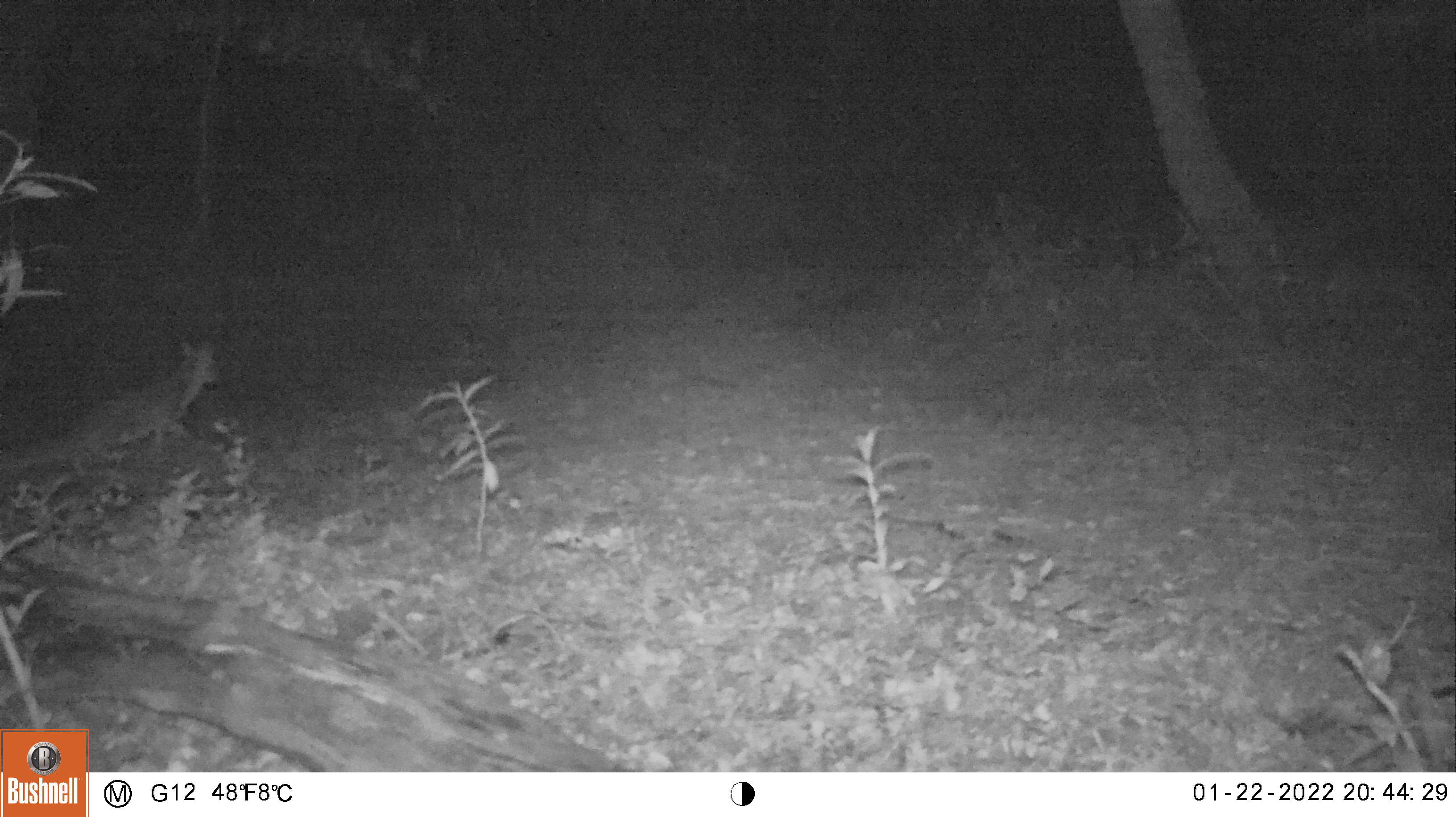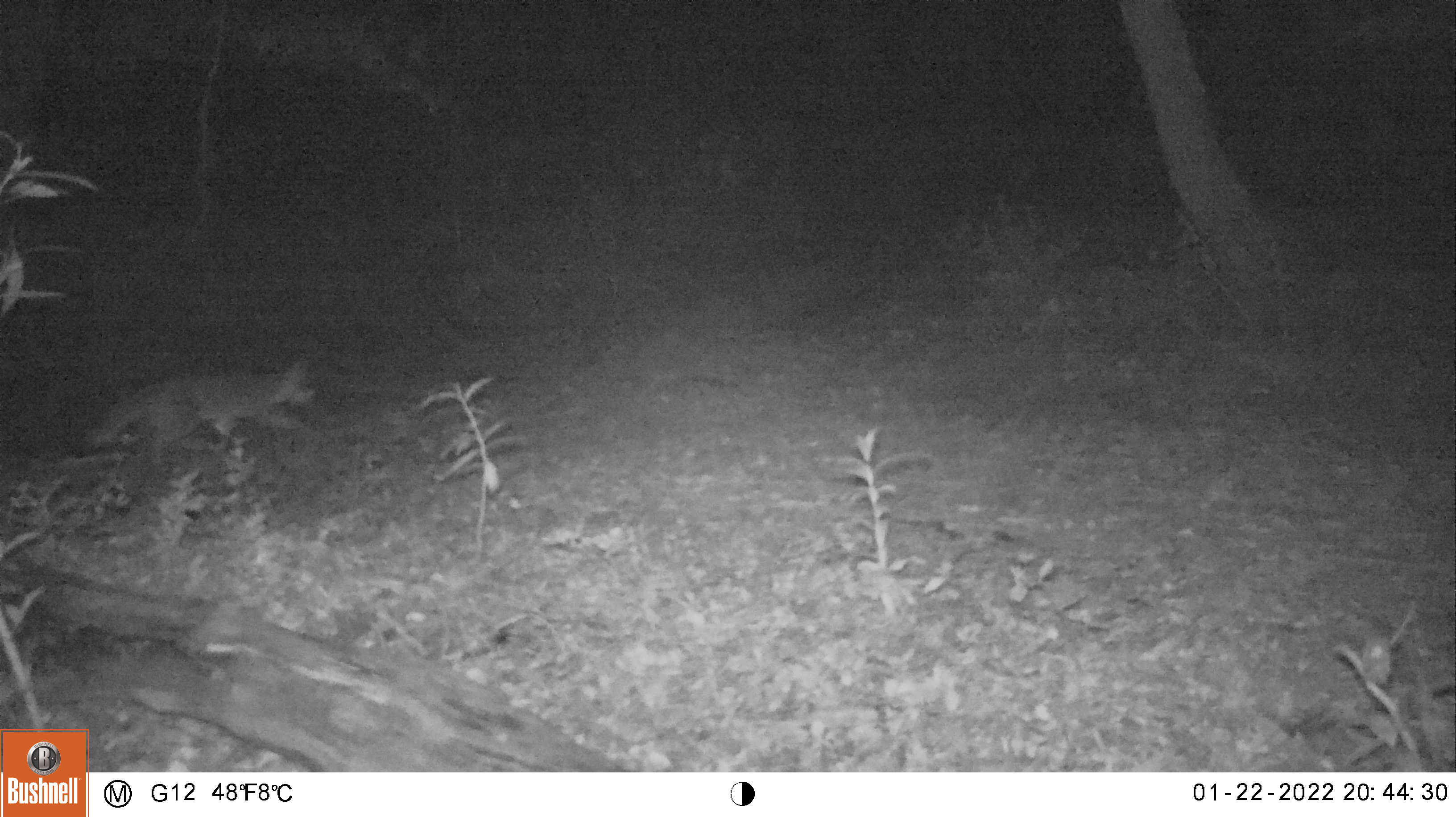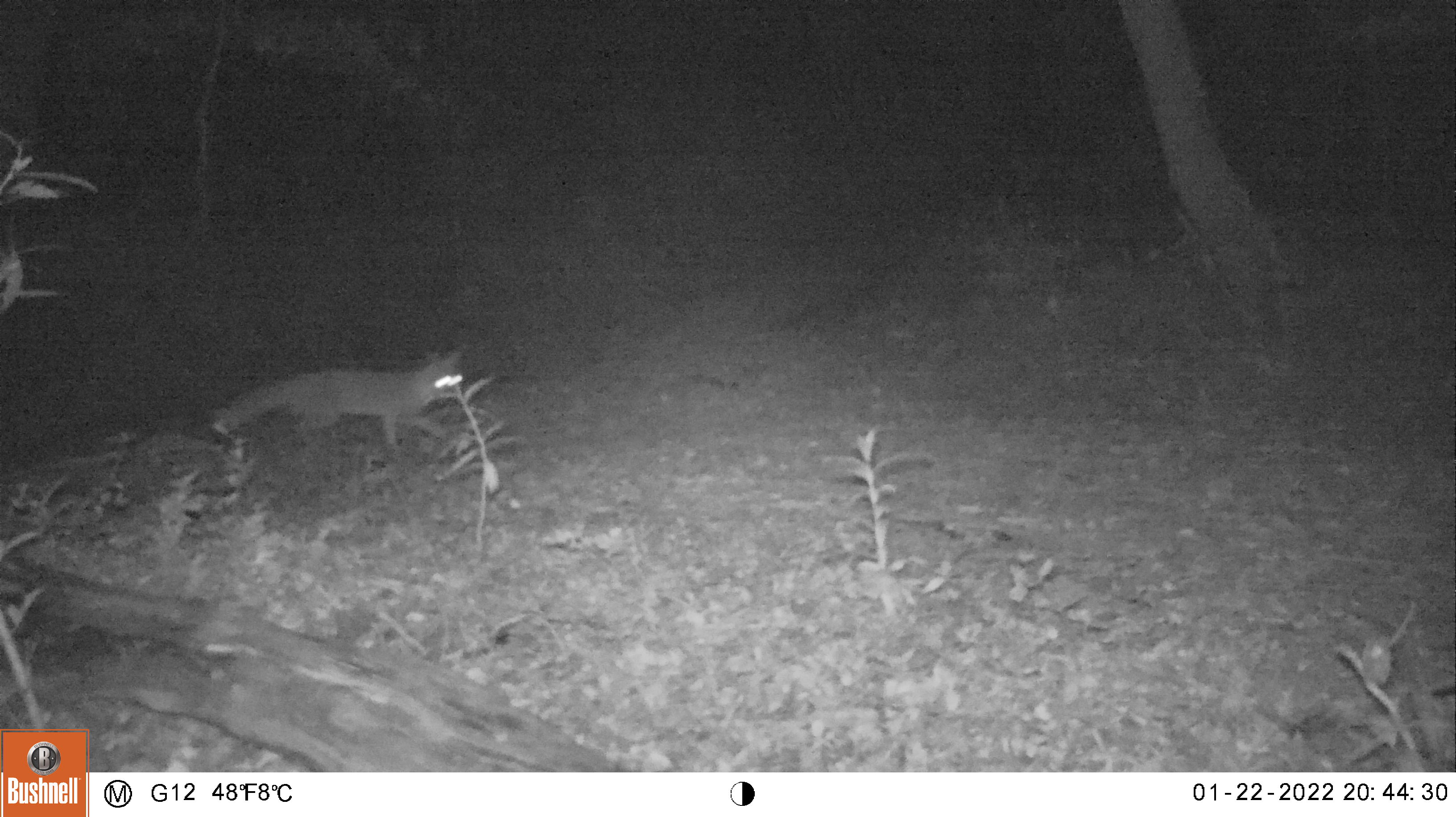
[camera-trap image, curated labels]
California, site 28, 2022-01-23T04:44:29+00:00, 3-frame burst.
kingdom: Animalia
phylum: Chordata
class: Mammalia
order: Carnivora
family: Canidae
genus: Urocyon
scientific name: Urocyon cinereoargenteus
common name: gray fox